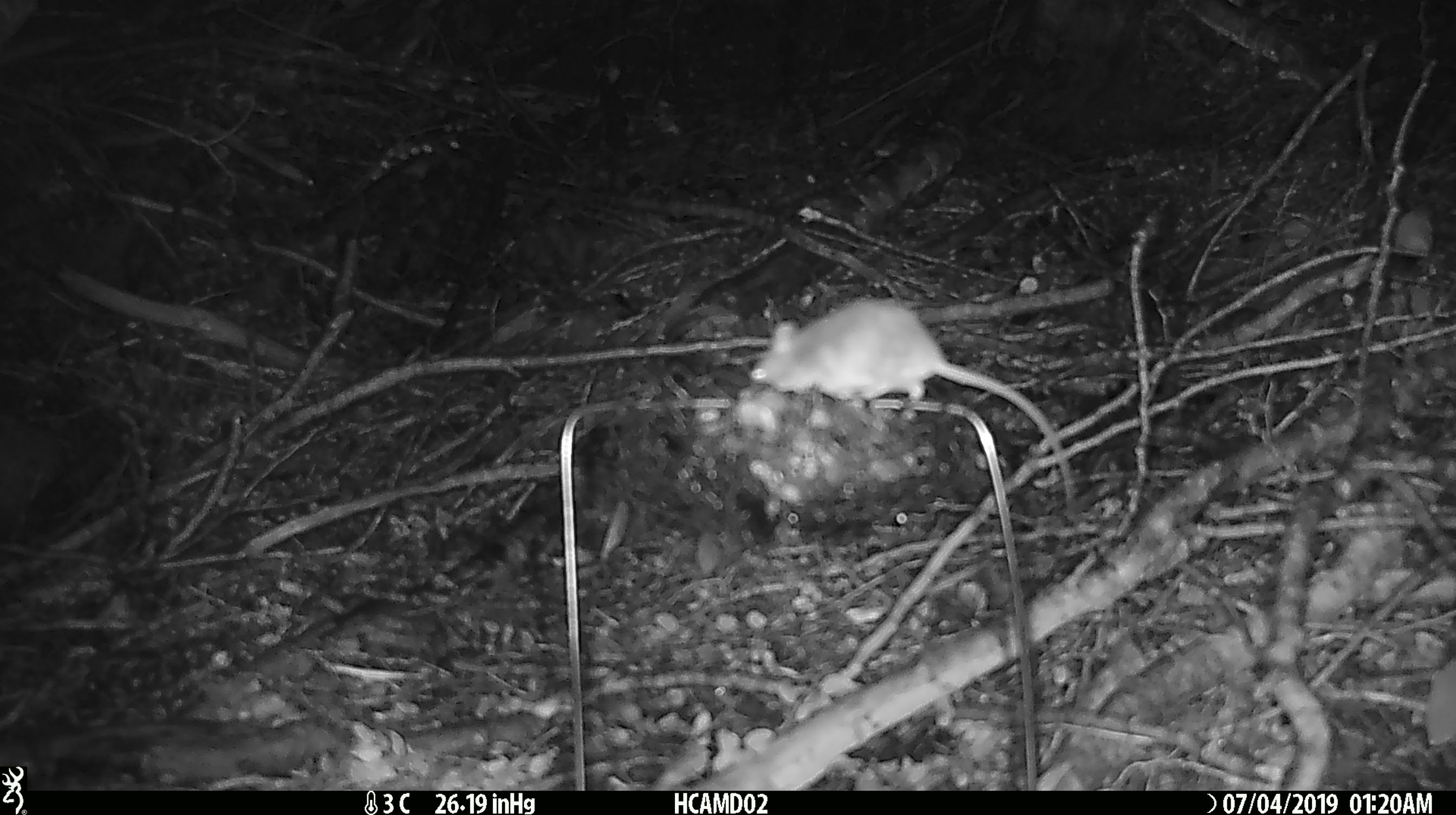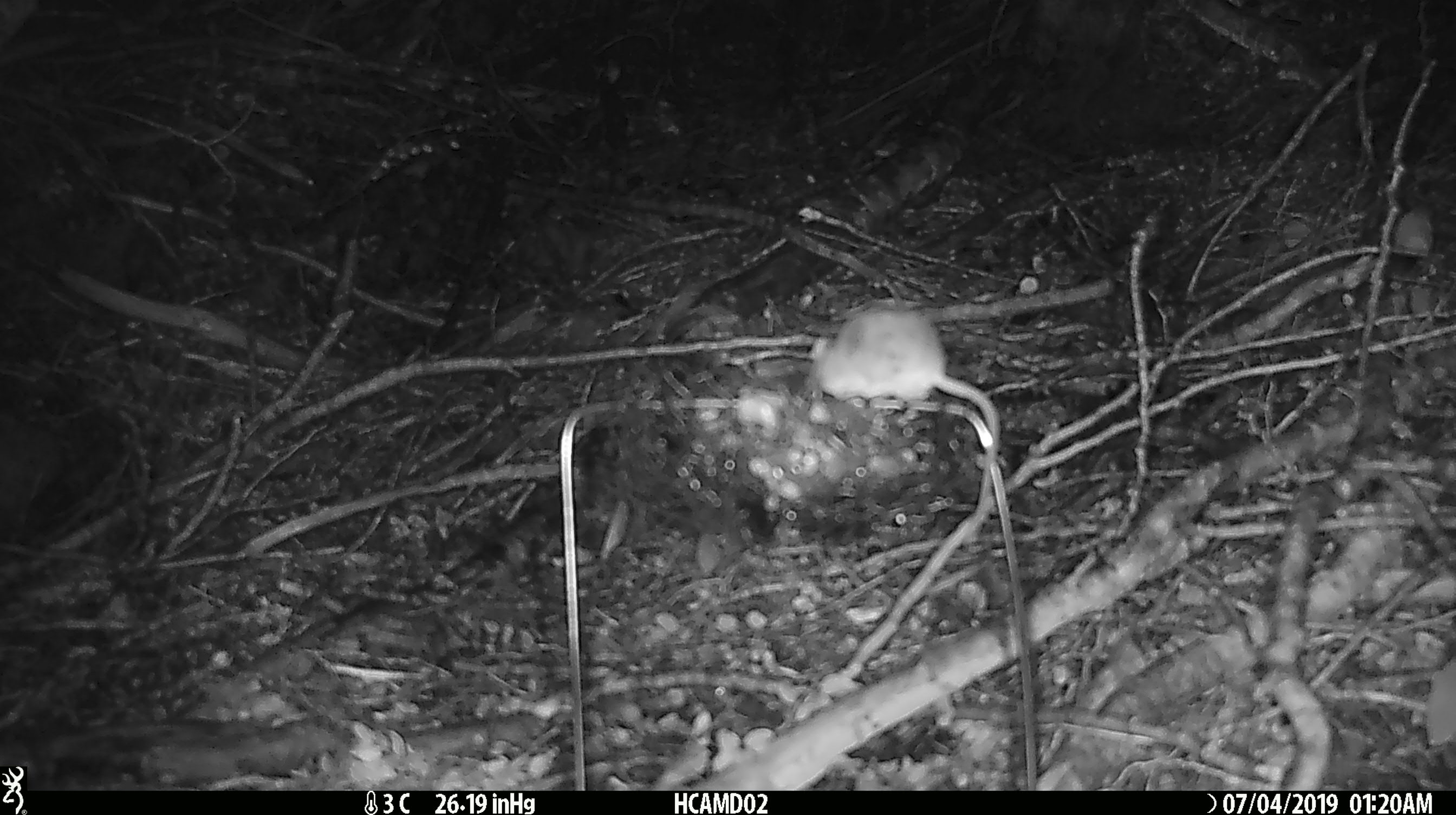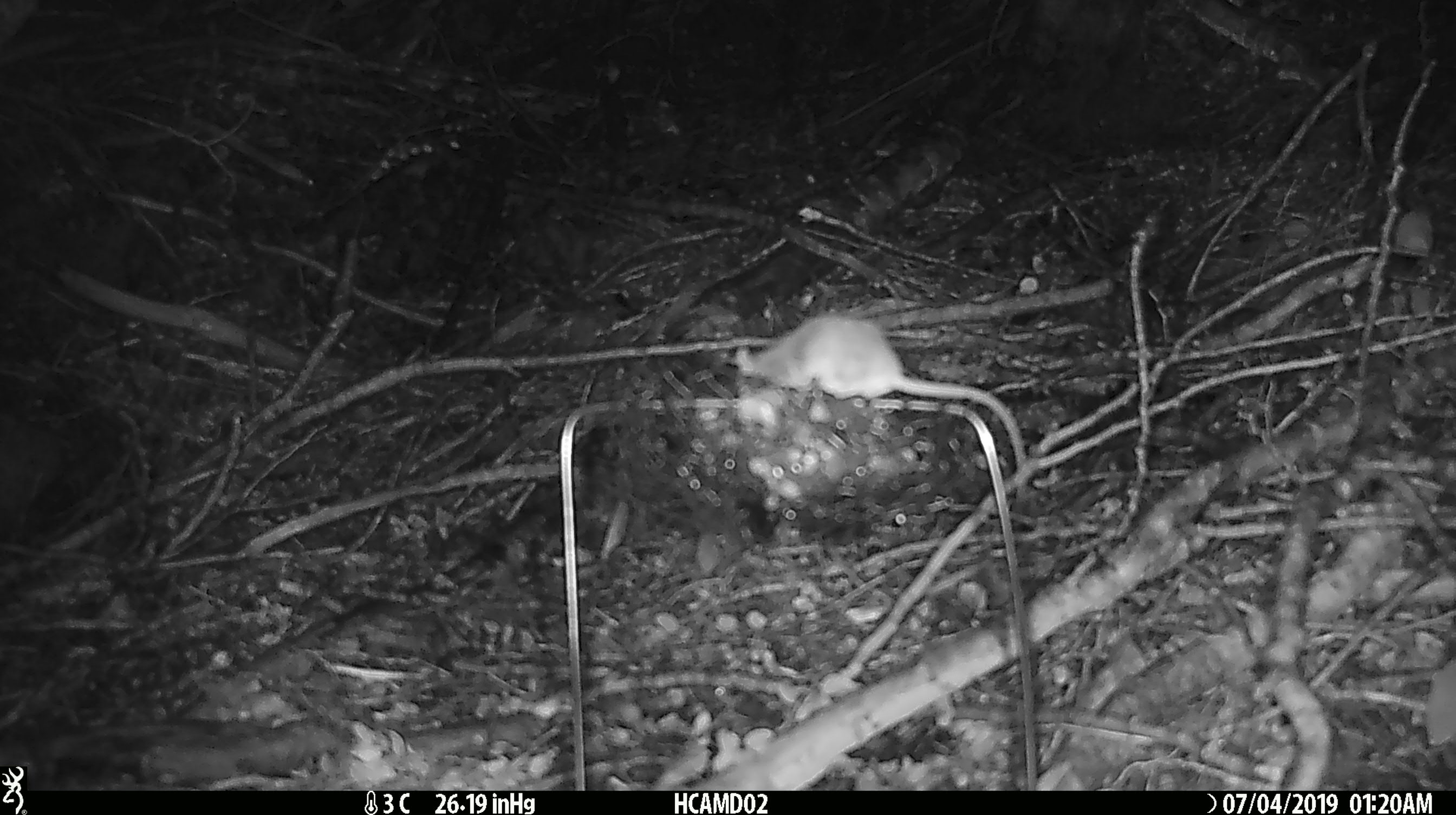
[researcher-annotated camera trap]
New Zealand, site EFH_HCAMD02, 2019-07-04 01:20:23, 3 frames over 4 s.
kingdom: Animalia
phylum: Chordata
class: Mammalia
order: Rodentia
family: Muridae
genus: Mus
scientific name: Mus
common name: mouse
Mouse (Mus).